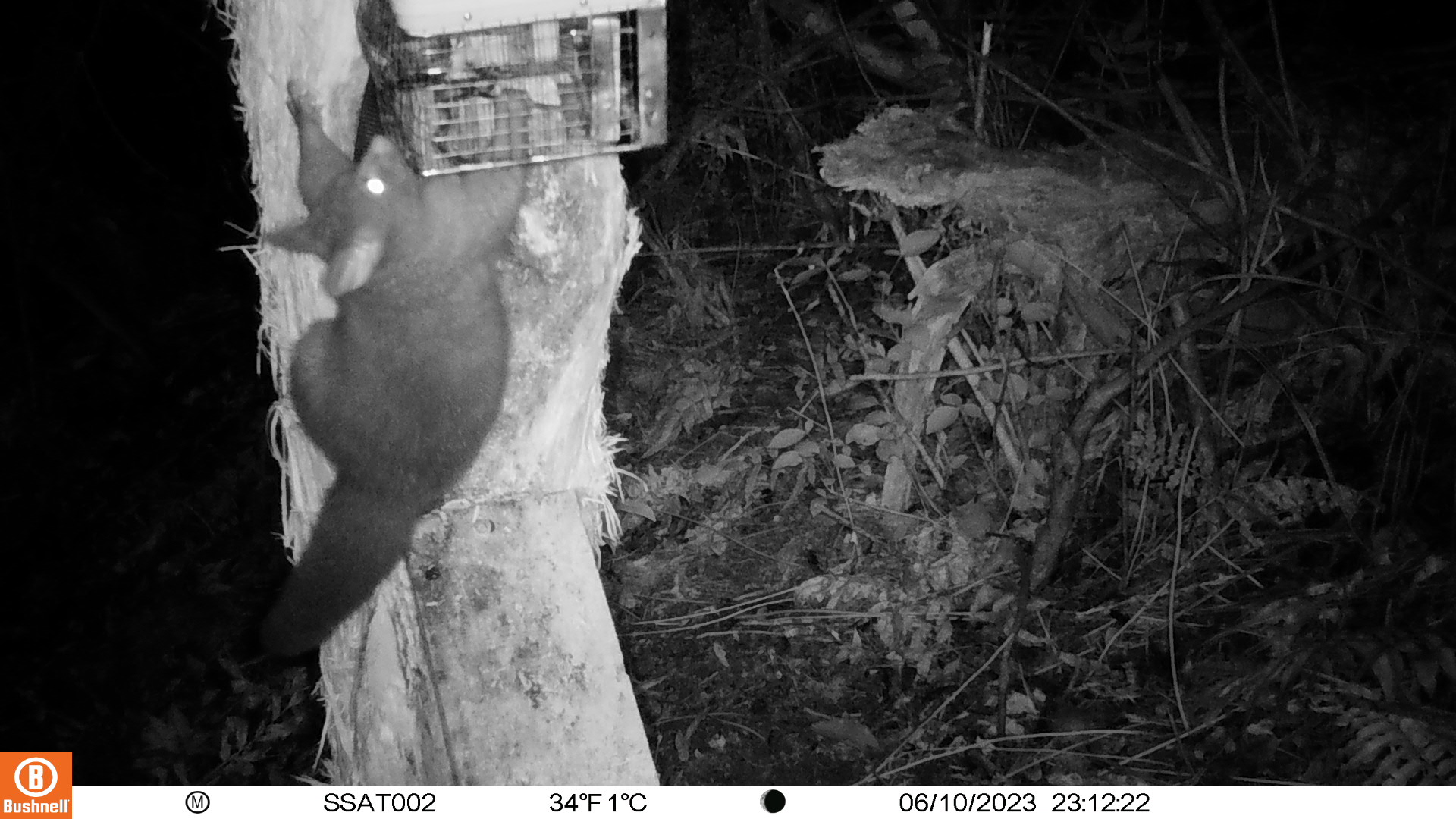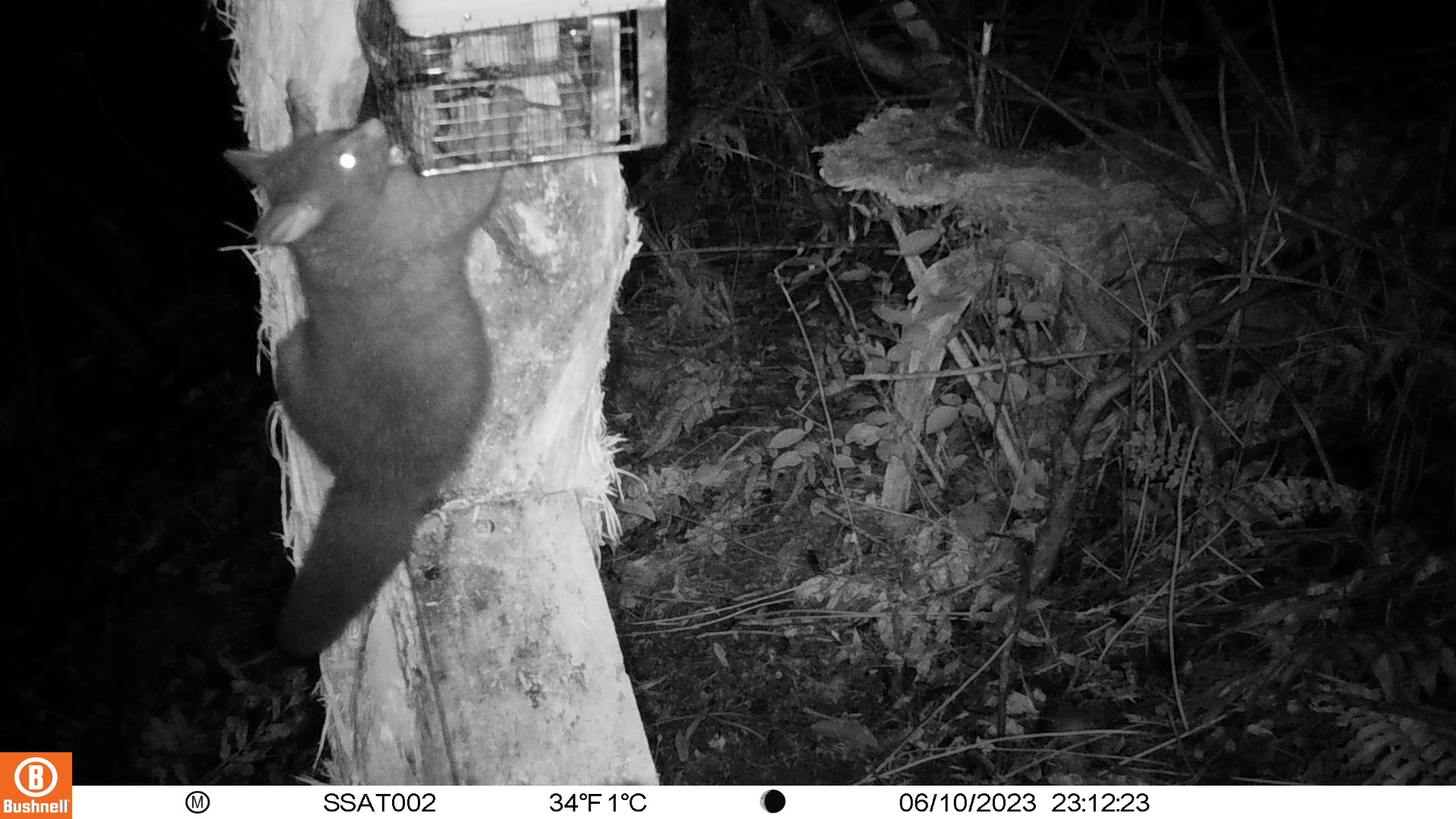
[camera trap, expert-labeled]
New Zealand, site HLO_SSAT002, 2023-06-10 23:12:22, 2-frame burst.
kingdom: Animalia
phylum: Chordata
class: Mammalia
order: Diprotodontia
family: Phalangeridae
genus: Trichosurus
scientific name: Trichosurus vulpecula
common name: common brushtail possum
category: possum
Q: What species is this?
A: Possum (common brushtail possum) (Trichosurus vulpecula).